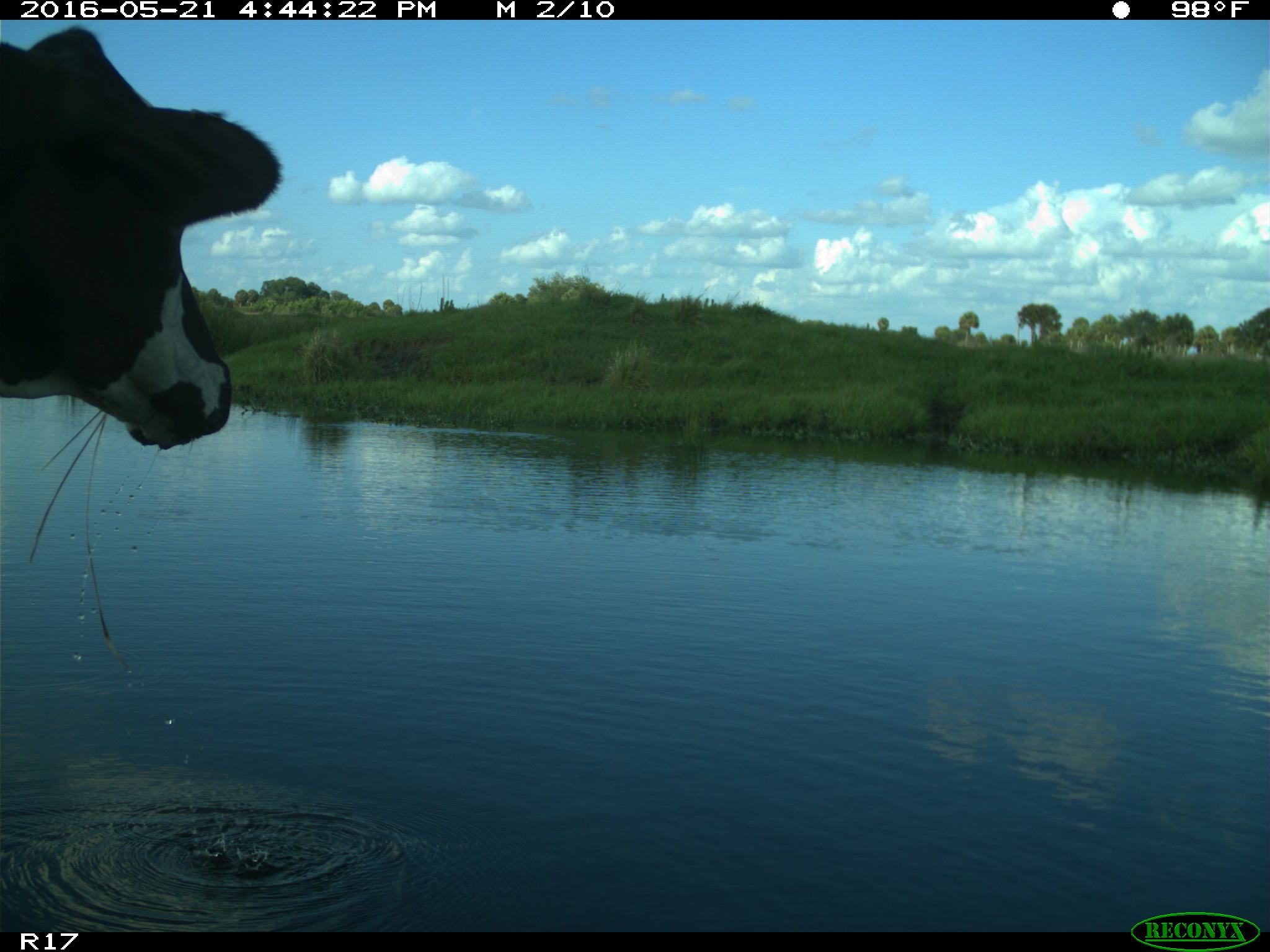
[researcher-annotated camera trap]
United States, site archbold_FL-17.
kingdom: Animalia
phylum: Chordata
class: Mammalia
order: Artiodactyla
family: Bovidae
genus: Bos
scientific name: Bos taurus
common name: domestic cow